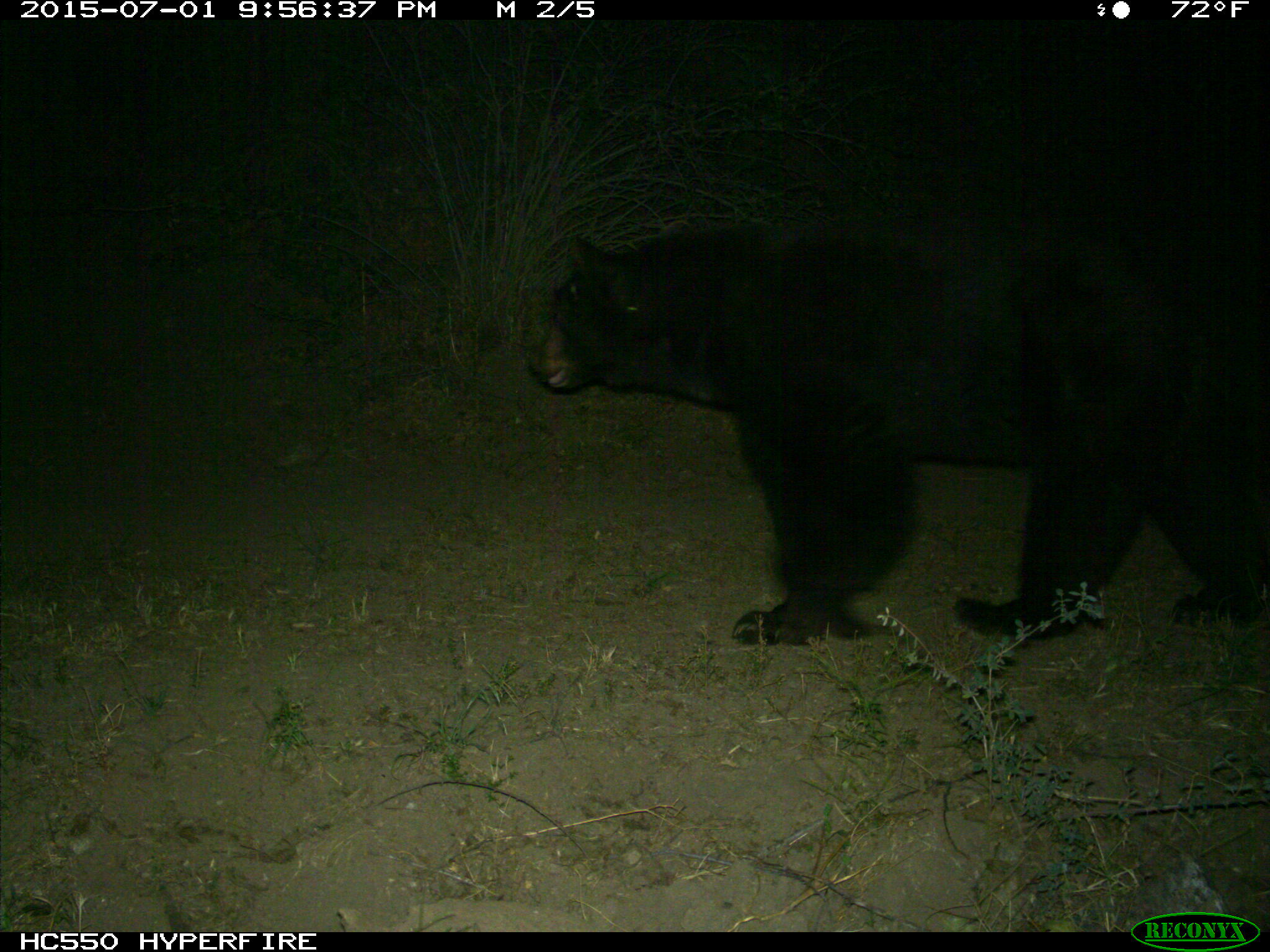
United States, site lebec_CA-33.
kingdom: Animalia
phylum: Chordata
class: Mammalia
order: Carnivora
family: Ursidae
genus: Ursus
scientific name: Ursus americanus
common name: american black bear